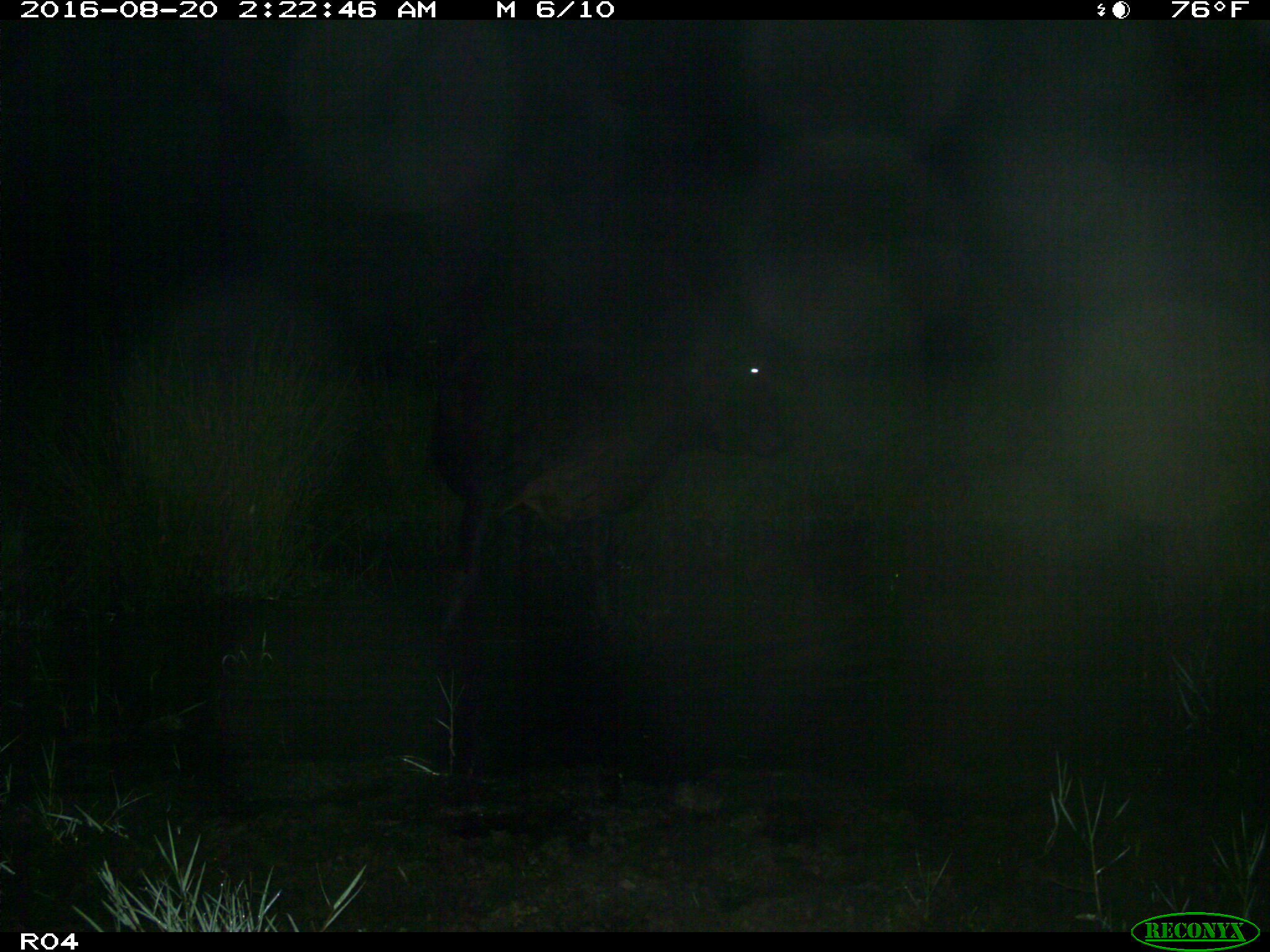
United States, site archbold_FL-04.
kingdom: Animalia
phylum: Chordata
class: Mammalia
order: Artiodactyla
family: Bovidae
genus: Bos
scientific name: Bos taurus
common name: domestic cow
Bos taurus (domestic cow).